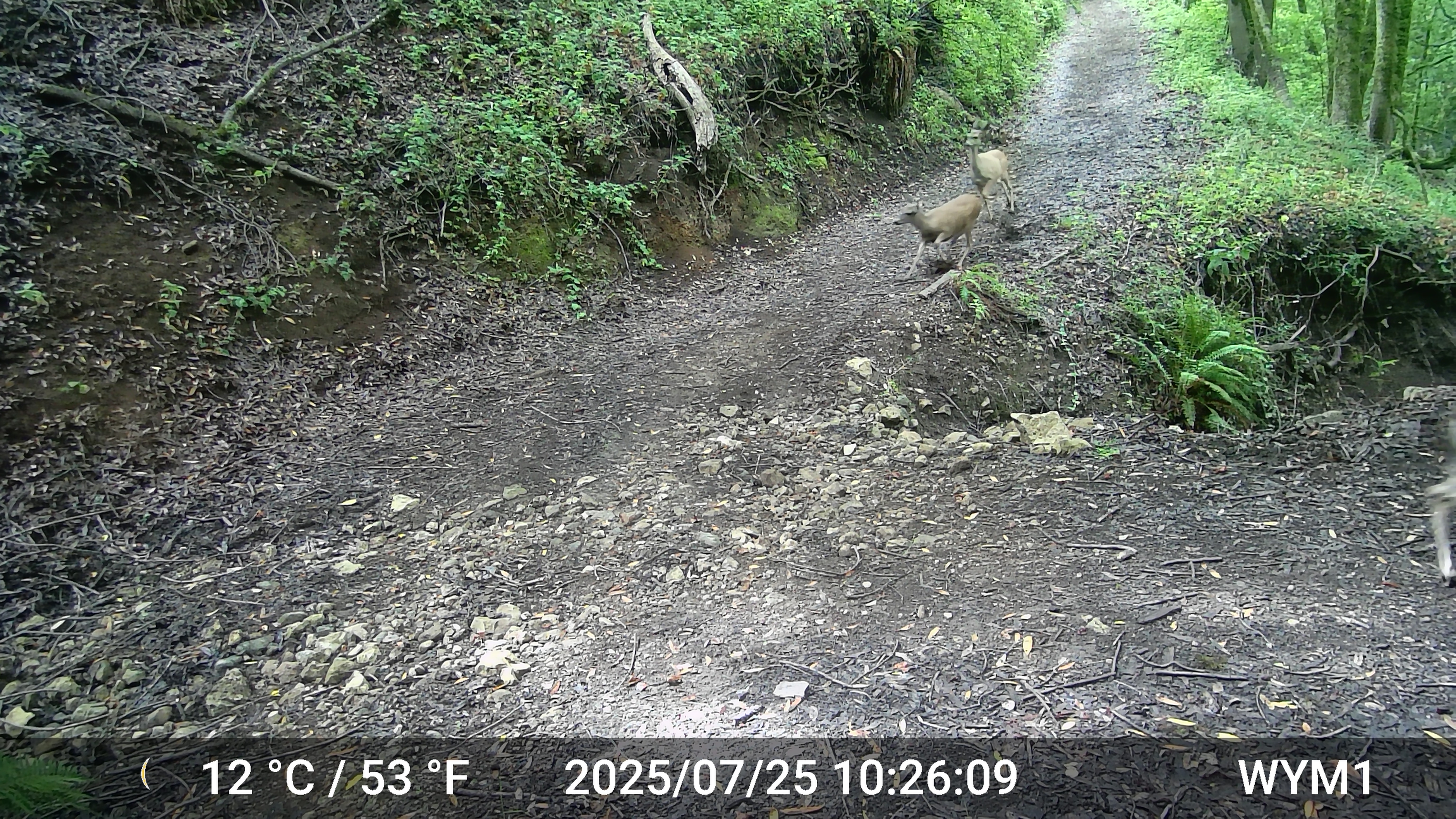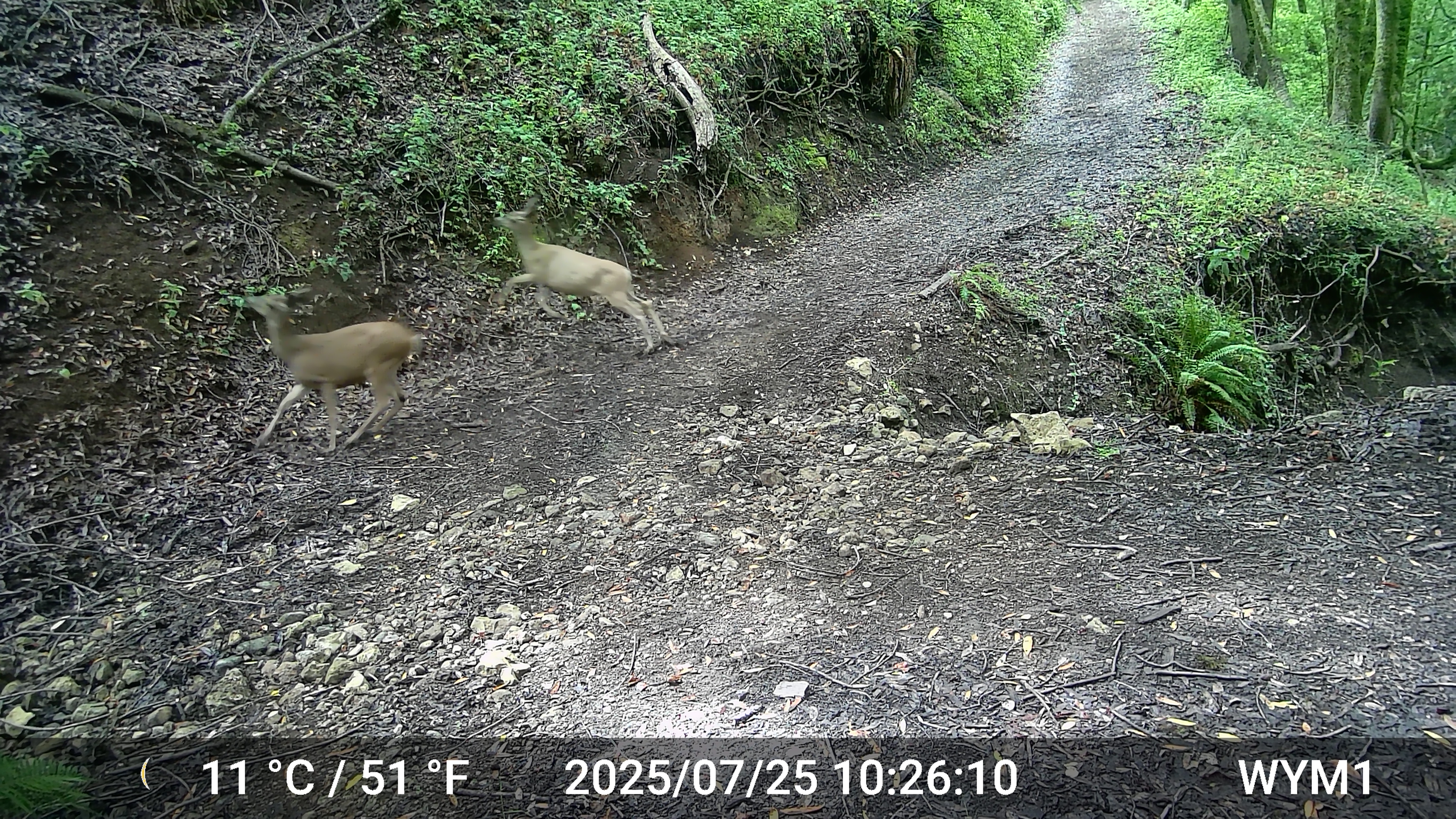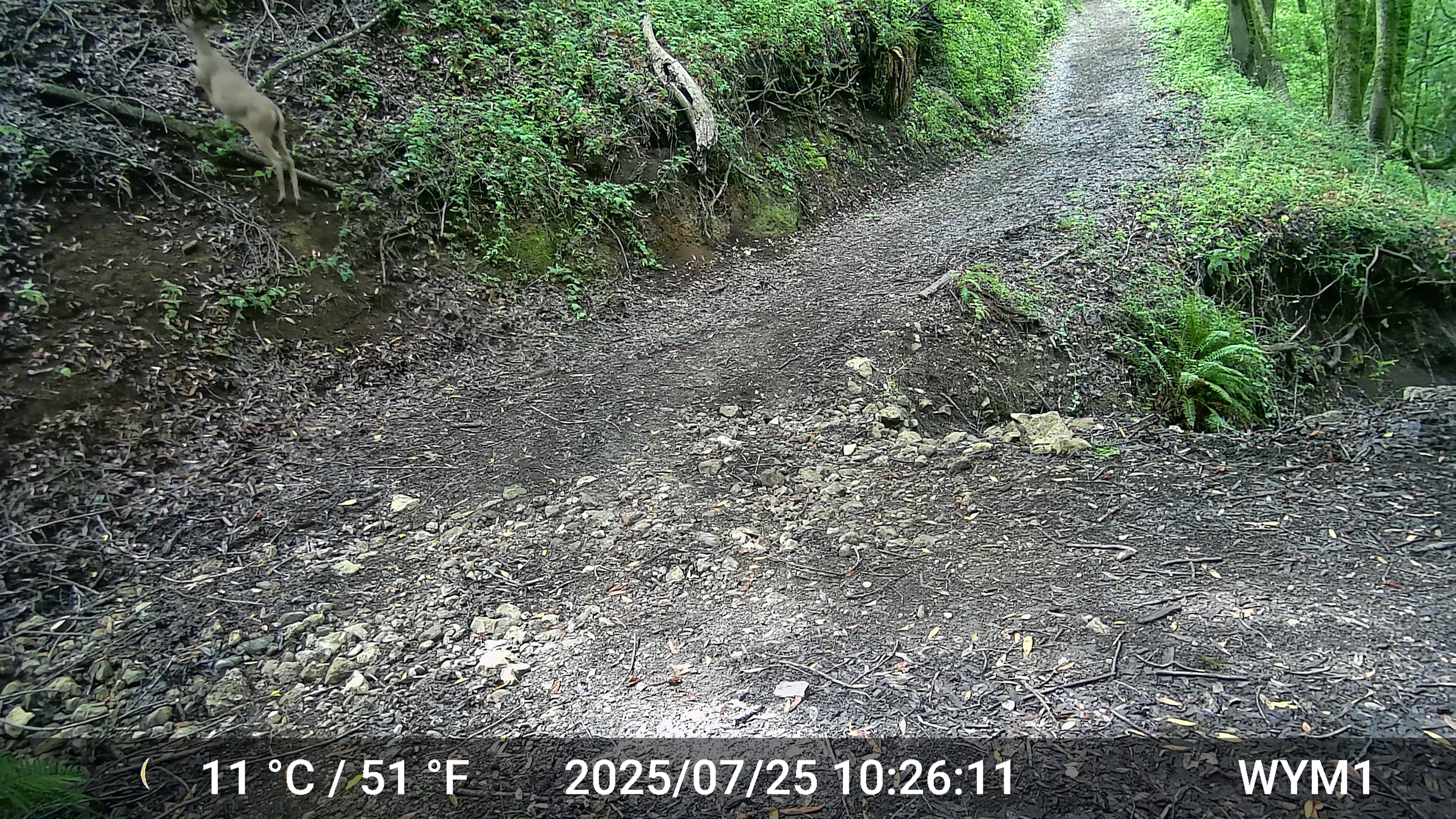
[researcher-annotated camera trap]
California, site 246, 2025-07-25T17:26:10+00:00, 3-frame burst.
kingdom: Animalia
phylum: Chordata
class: Mammalia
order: Artiodactyla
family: Cervidae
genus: Odocoileus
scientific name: Odocoileus hemionus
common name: mule deer